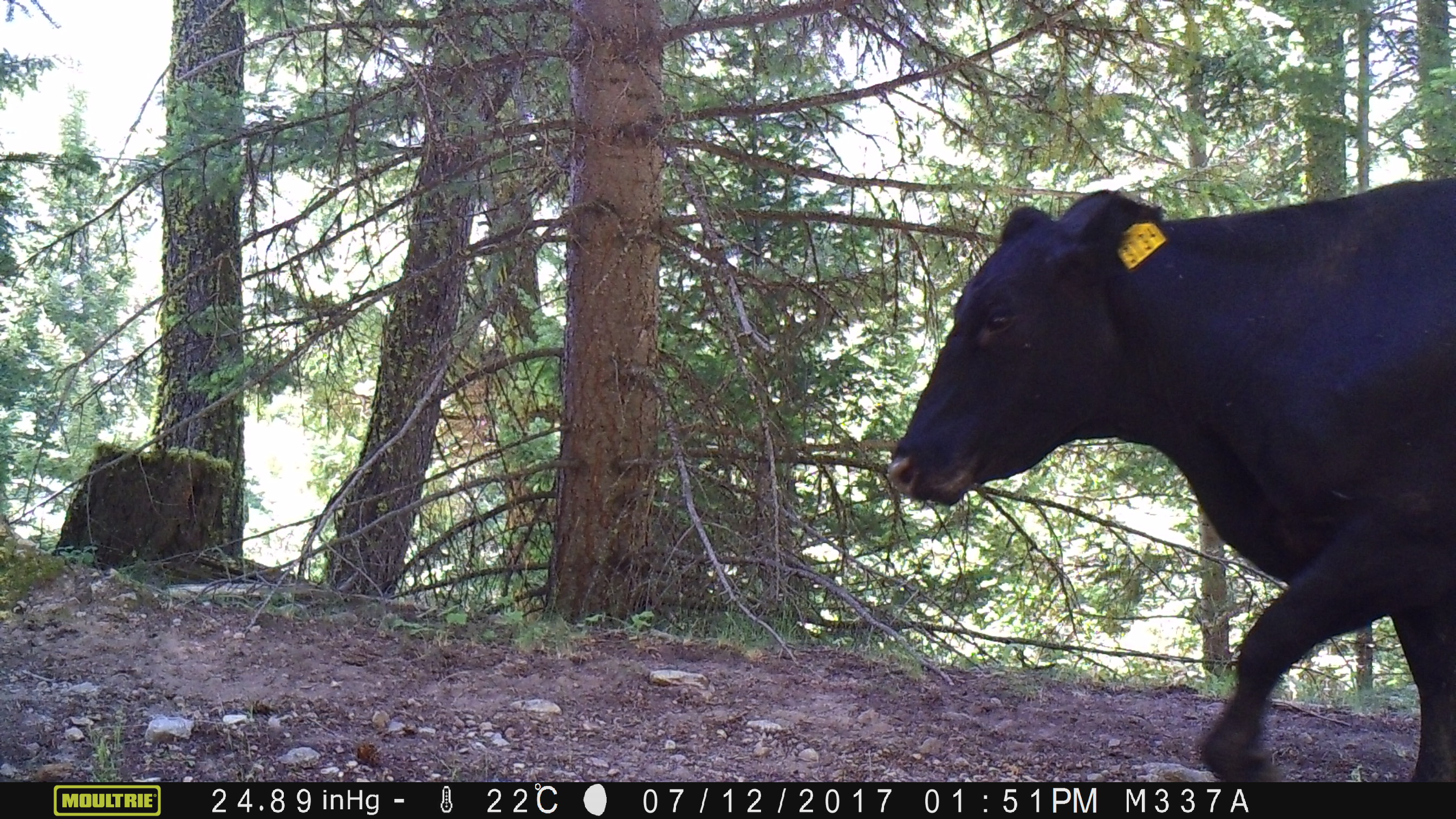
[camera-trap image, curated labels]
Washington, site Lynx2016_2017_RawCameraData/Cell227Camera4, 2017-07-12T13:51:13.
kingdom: Animalia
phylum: Chordata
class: Mammalia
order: Artiodactyla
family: Bovidae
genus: Bos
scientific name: Bos taurus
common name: domestic cattle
Domestic cattle (Bos taurus). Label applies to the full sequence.